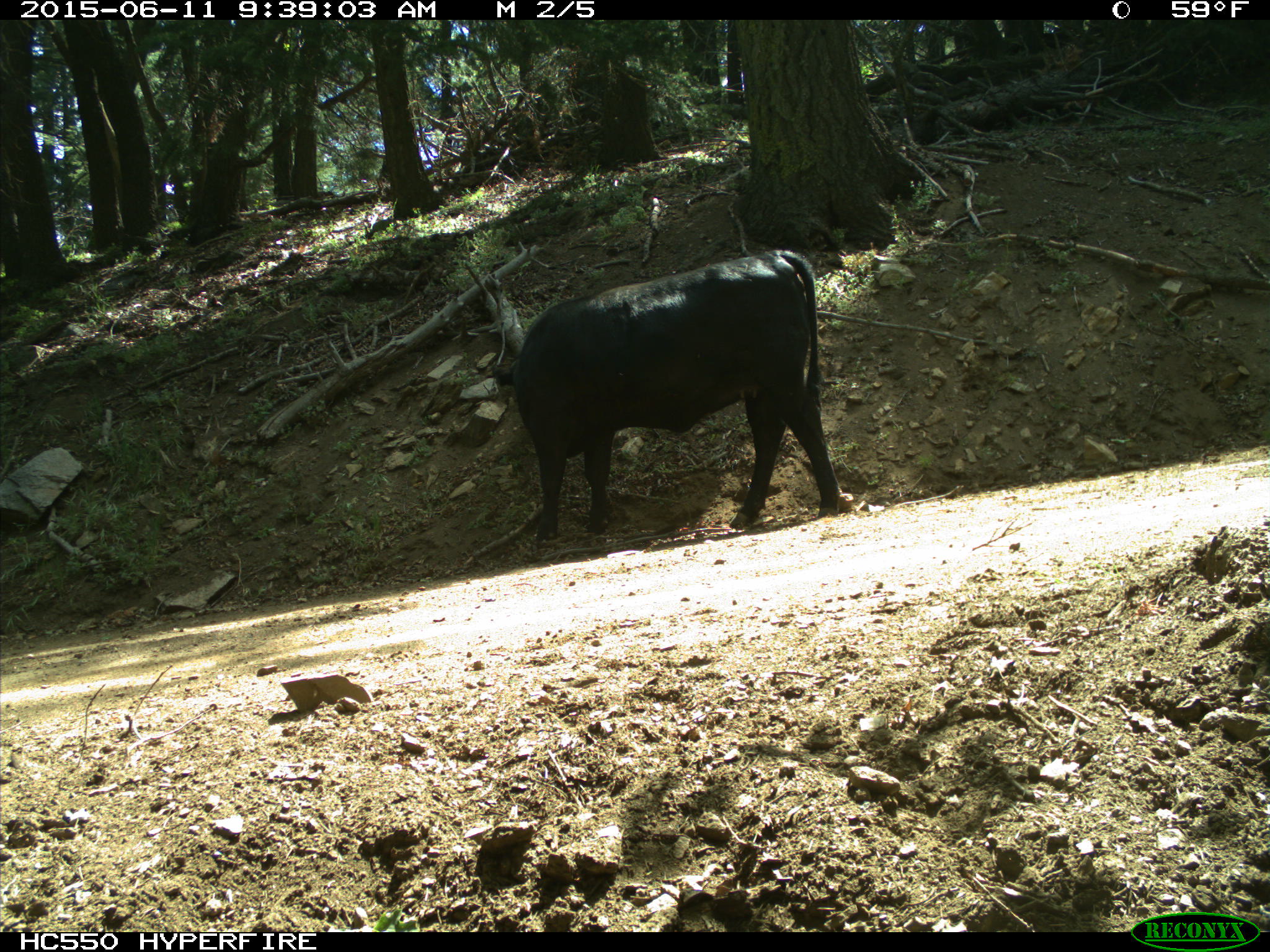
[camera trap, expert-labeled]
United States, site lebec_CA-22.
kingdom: Animalia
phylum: Chordata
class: Mammalia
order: Artiodactyla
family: Bovidae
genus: Bos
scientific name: Bos taurus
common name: domestic cow